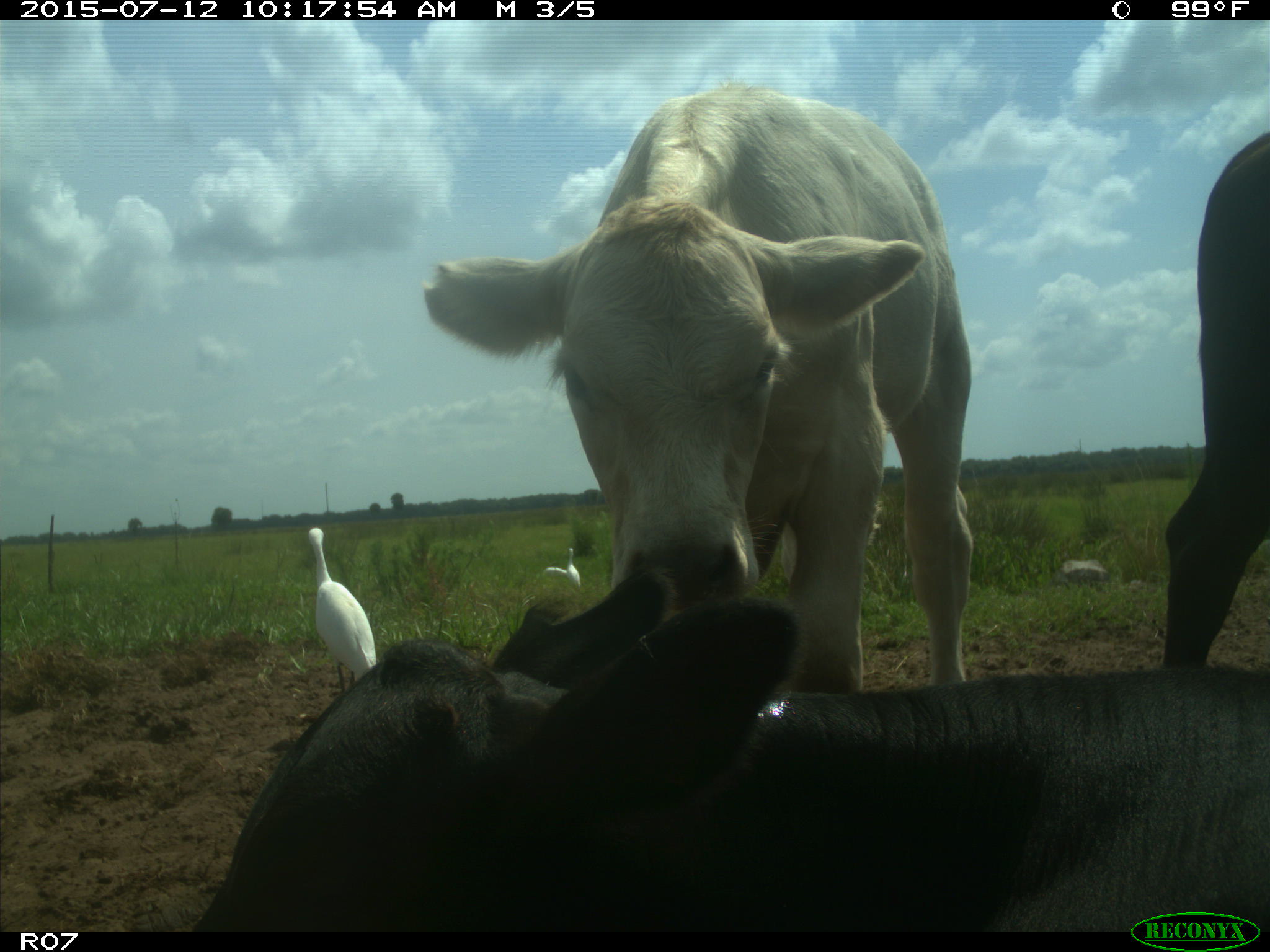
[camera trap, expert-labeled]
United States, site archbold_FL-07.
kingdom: Animalia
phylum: Chordata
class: Mammalia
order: Artiodactyla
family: Bovidae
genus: Bos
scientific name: Bos taurus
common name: domestic cow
Bos taurus (domestic cow).